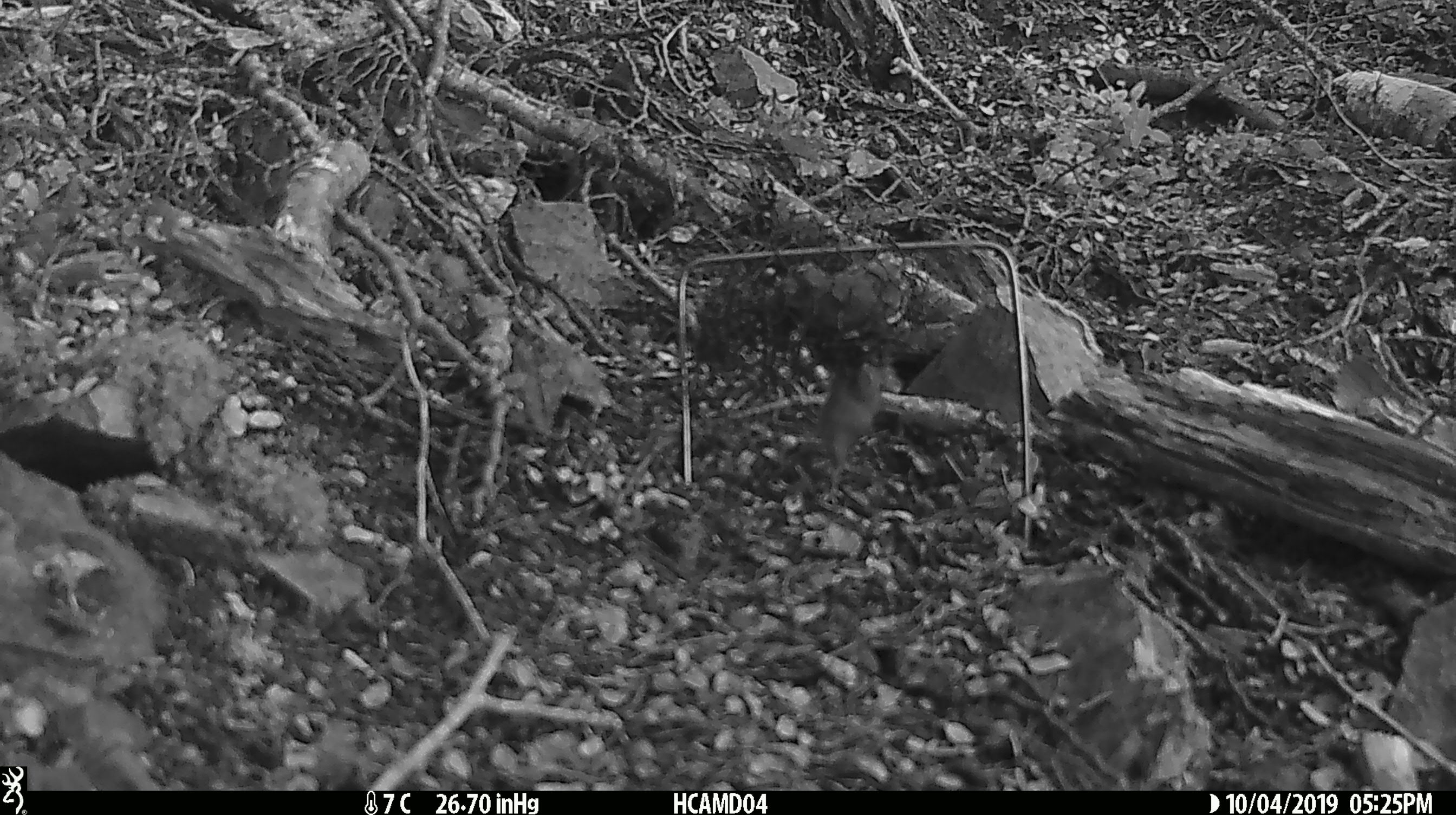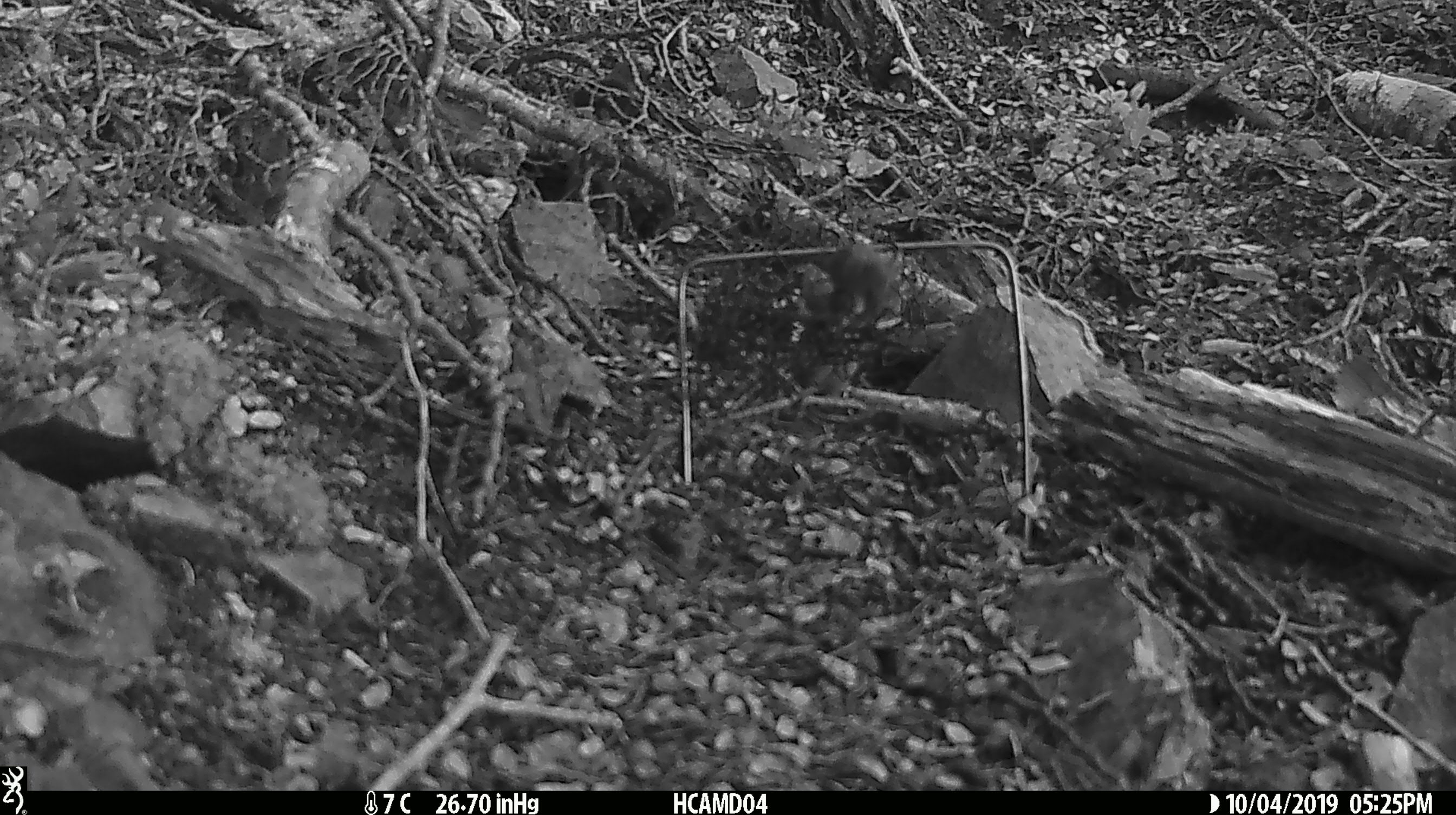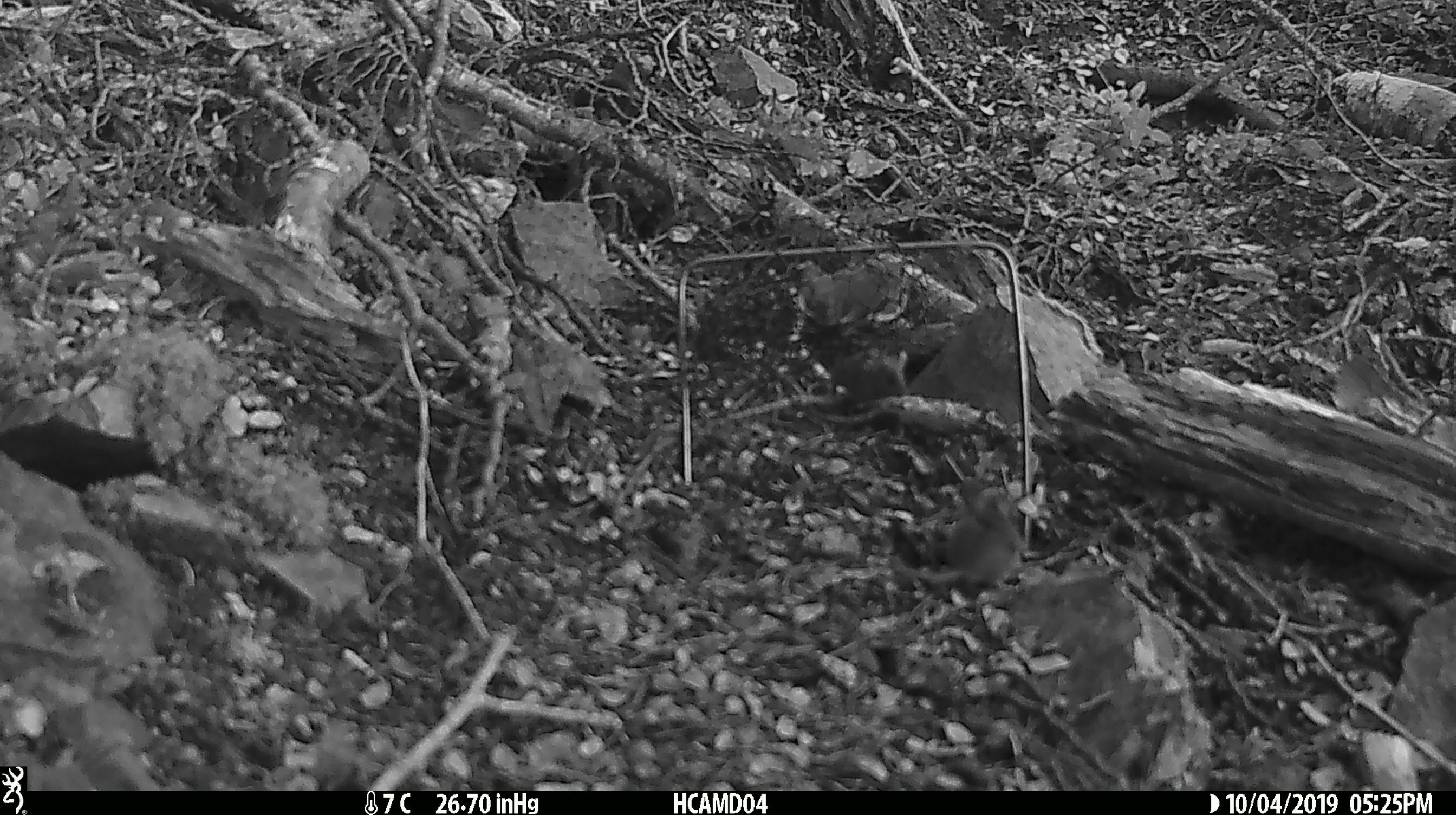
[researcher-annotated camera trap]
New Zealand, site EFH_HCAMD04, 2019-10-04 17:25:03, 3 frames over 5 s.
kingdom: Animalia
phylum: Chordata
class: Mammalia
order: Rodentia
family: Muridae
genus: Mus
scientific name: Mus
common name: mouse